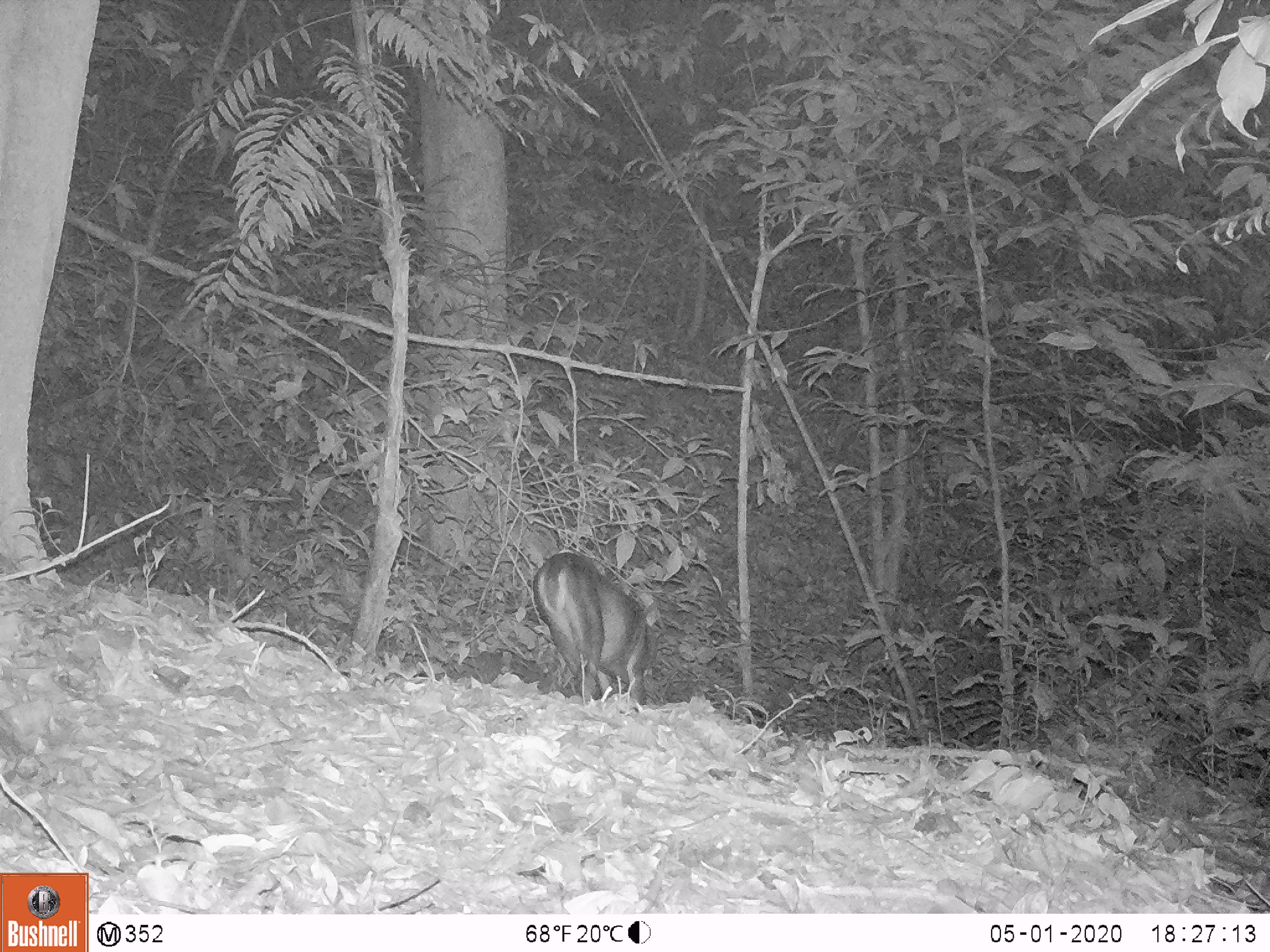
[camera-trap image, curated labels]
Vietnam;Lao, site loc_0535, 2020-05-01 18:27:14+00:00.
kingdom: Animalia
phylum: Chordata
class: Mammalia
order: Artiodactyla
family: Cervidae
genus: Muntiacus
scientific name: Muntiacus vuquangensis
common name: large-antlered muntjac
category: large antlered muntjac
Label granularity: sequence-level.